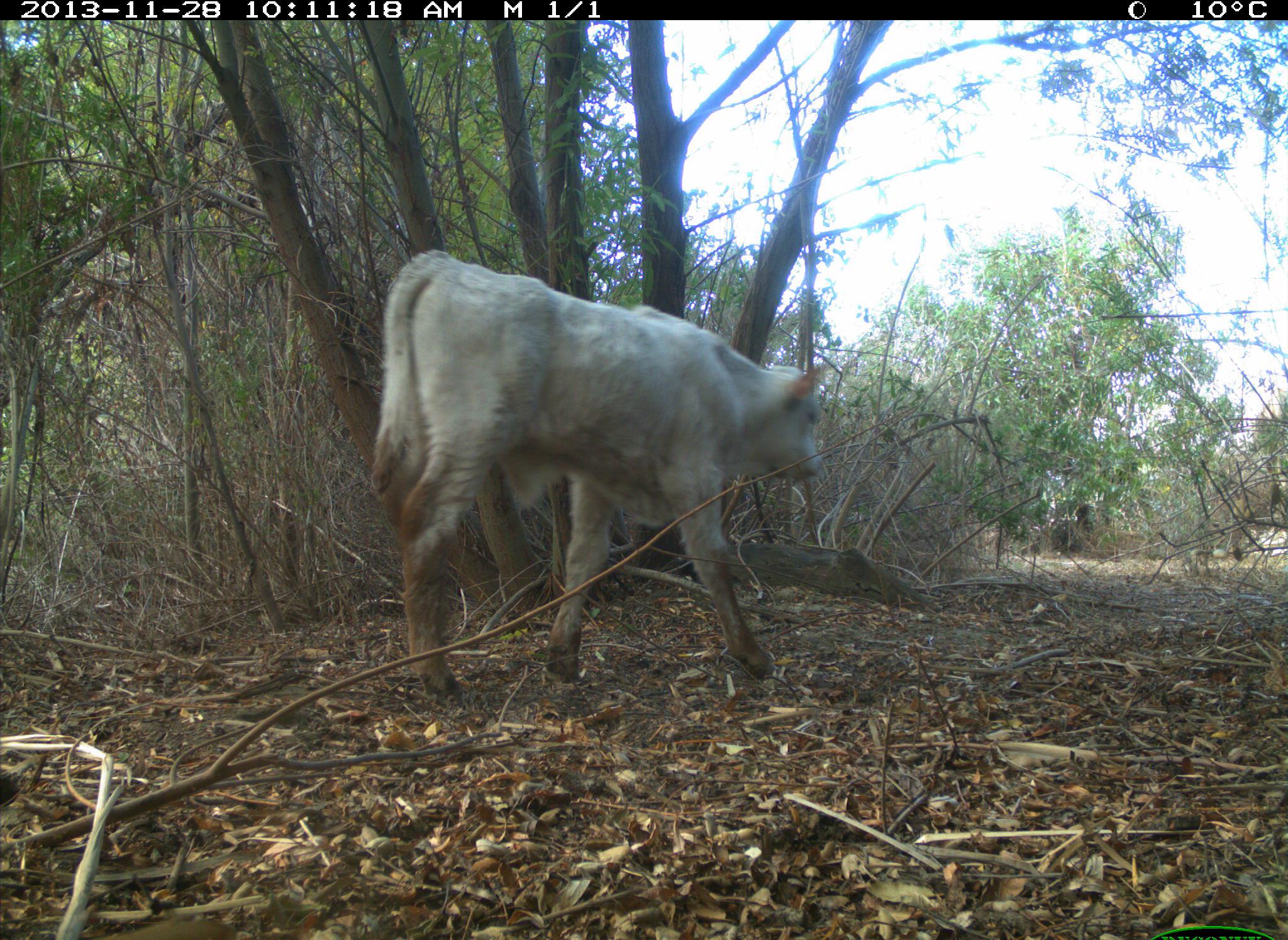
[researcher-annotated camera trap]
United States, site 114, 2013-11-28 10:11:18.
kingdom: Animalia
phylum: Chordata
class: Mammalia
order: Artiodactyla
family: Bovidae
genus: Bos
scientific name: Bos taurus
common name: cow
Cow (Bos taurus).